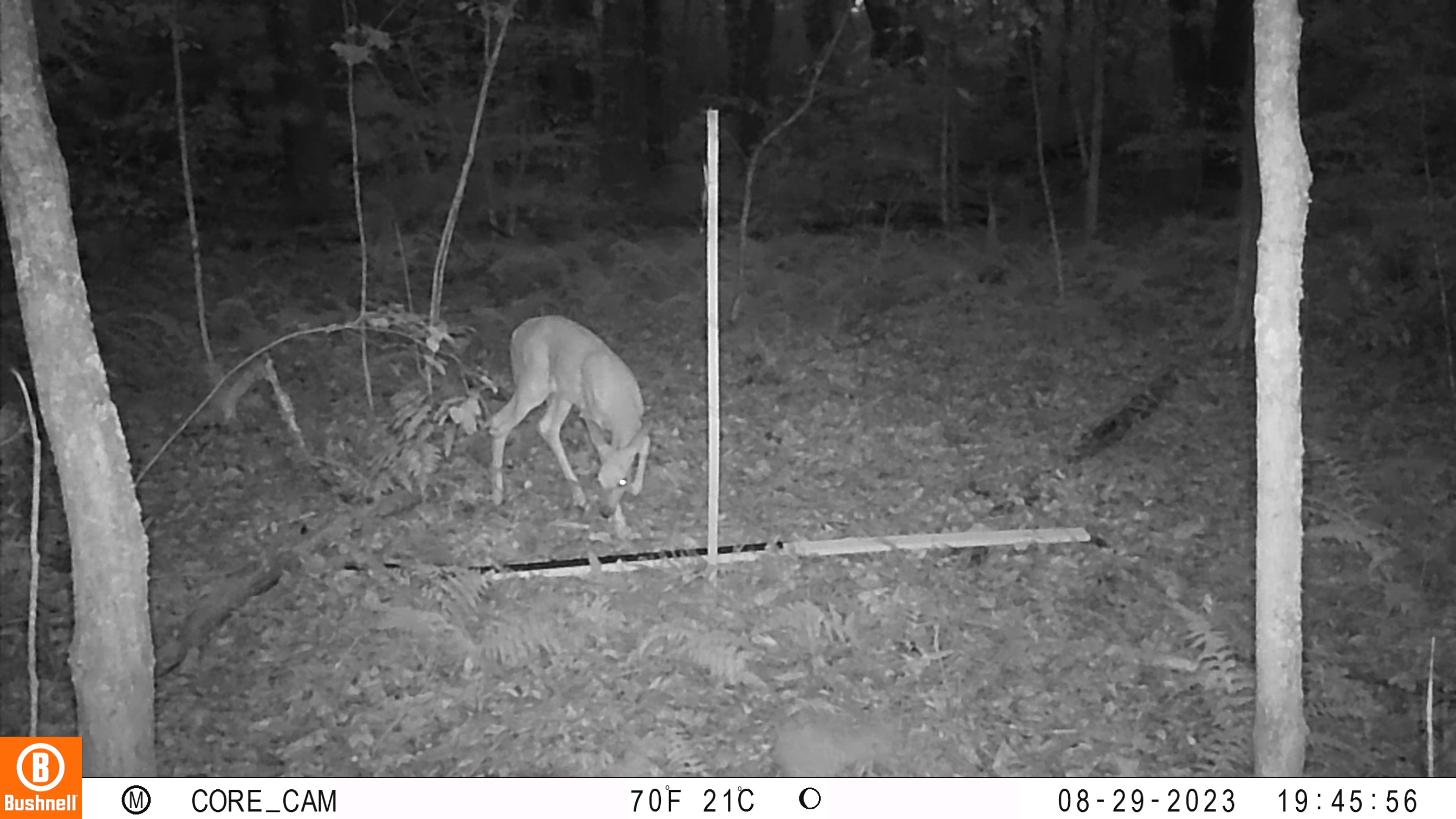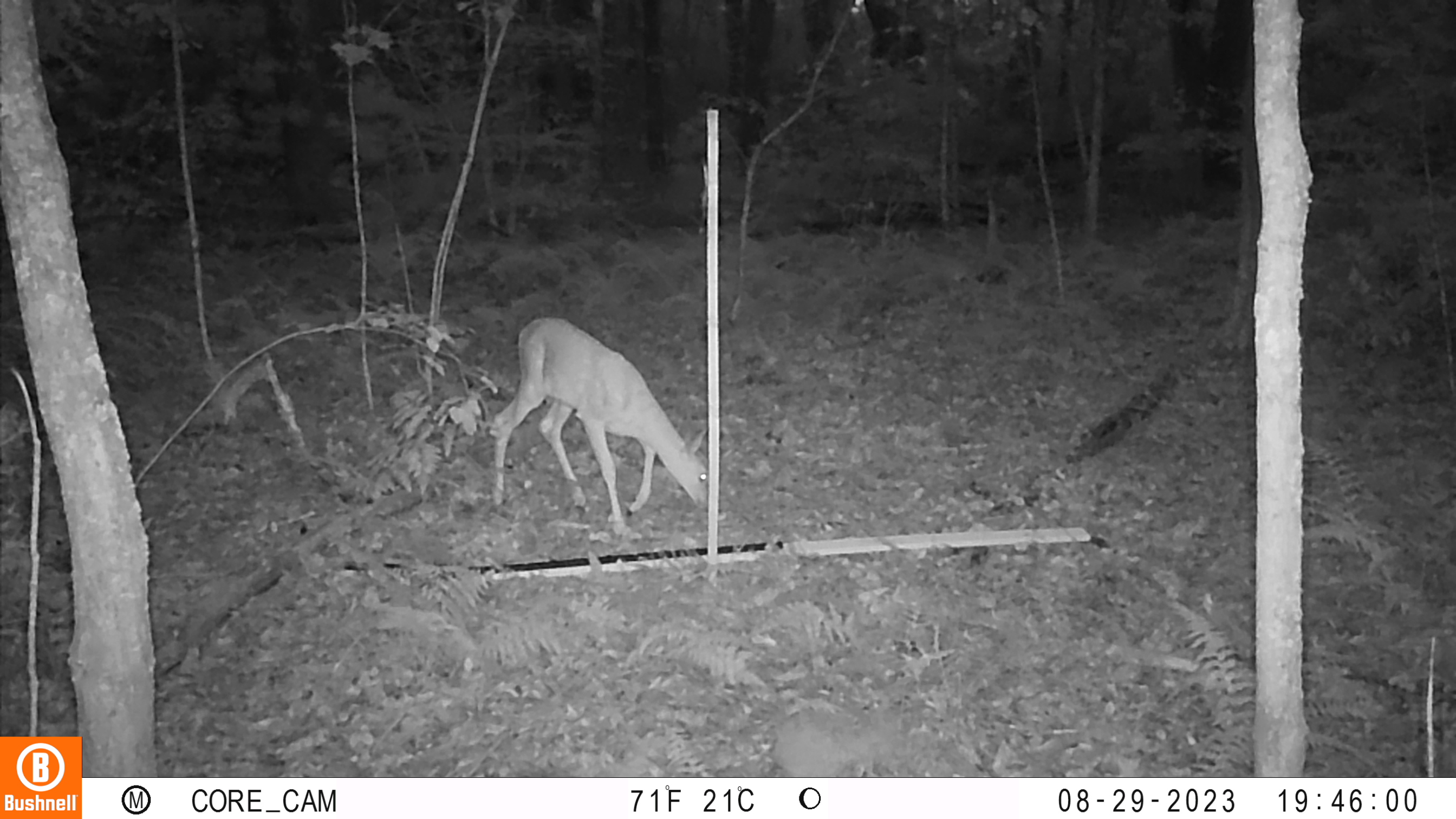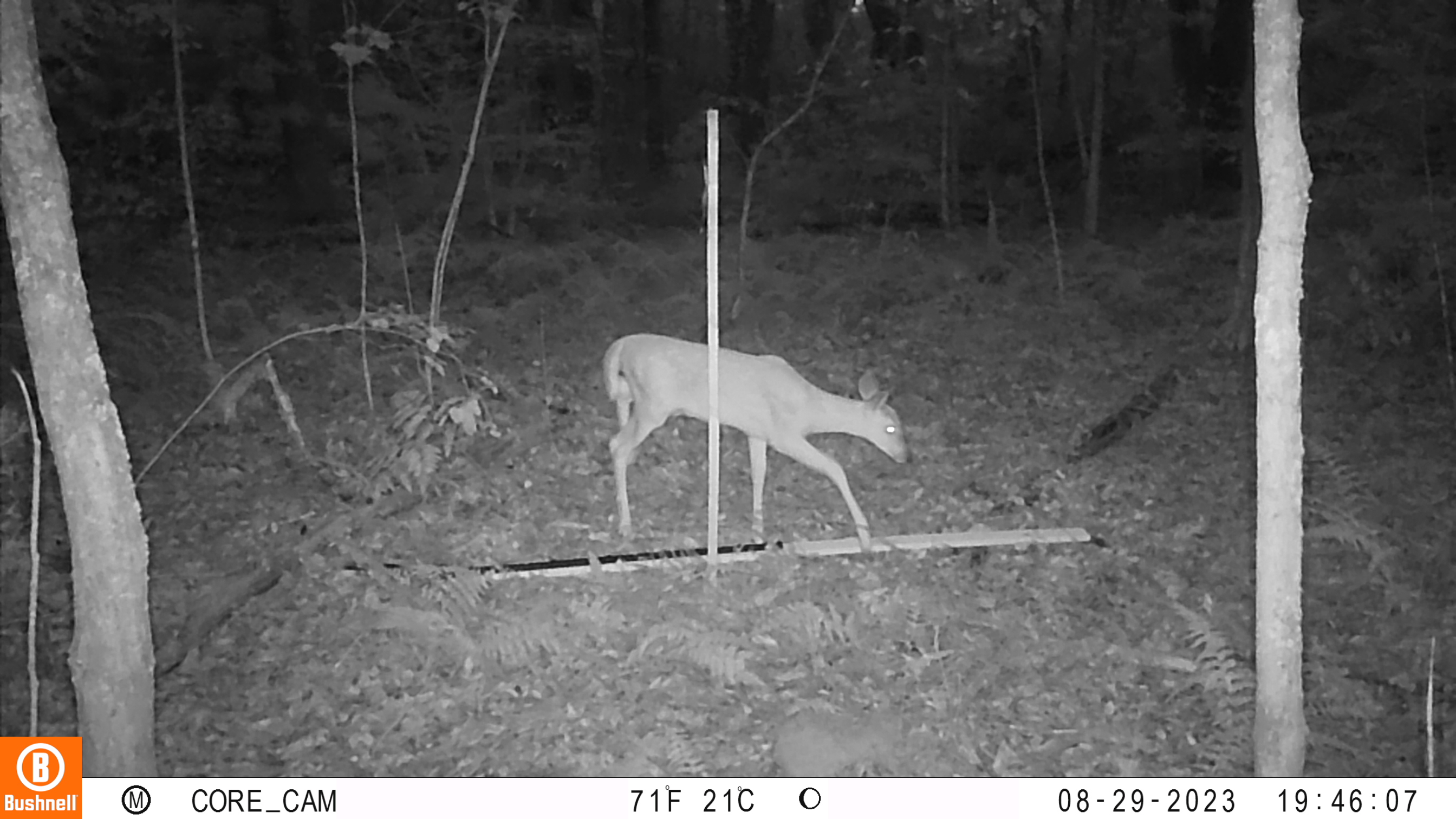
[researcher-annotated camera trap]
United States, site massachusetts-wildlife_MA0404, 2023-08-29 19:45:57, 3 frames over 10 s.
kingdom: Animalia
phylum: Chordata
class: Mammalia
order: Artiodactyla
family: Cervidae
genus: Odocoileus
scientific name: Odocoileus virginianus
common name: white-tailed deer